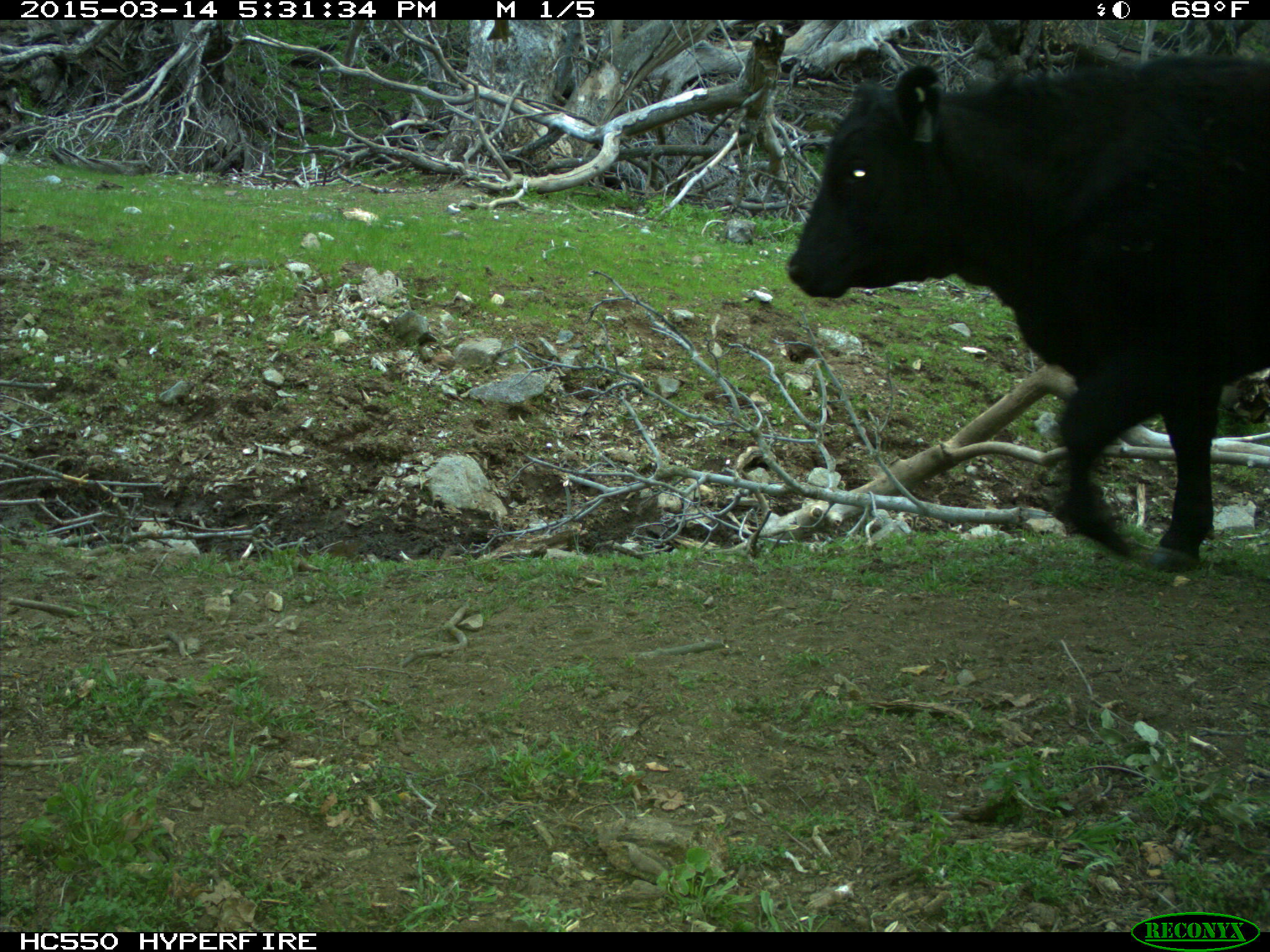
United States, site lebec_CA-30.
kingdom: Animalia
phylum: Chordata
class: Mammalia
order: Artiodactyla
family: Bovidae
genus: Bos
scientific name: Bos taurus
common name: domestic cow